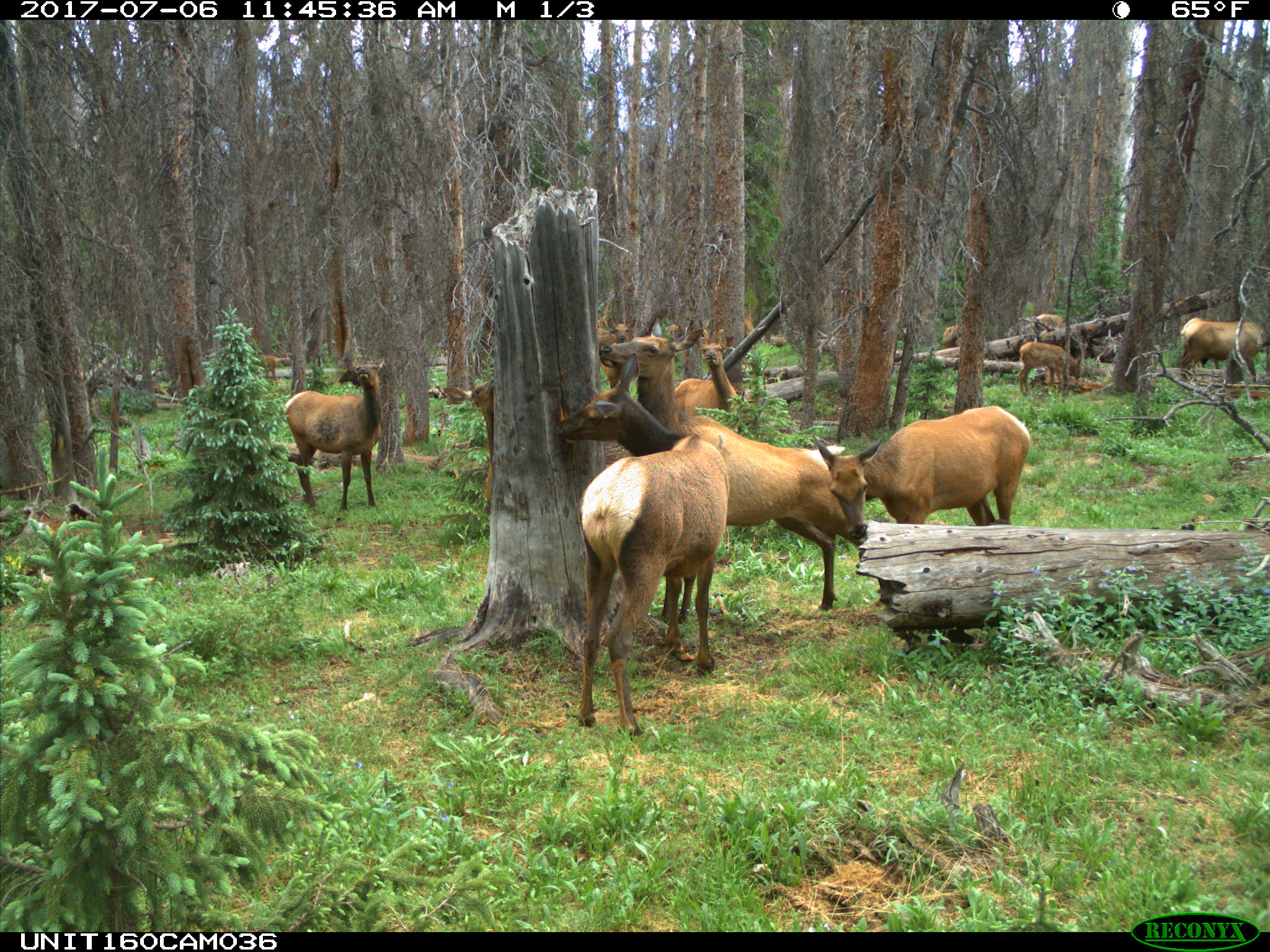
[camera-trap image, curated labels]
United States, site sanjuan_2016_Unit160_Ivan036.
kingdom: Animalia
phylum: Chordata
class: Mammalia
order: Artiodactyla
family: Cervidae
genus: Cervus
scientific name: Cervus elaphus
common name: red deer